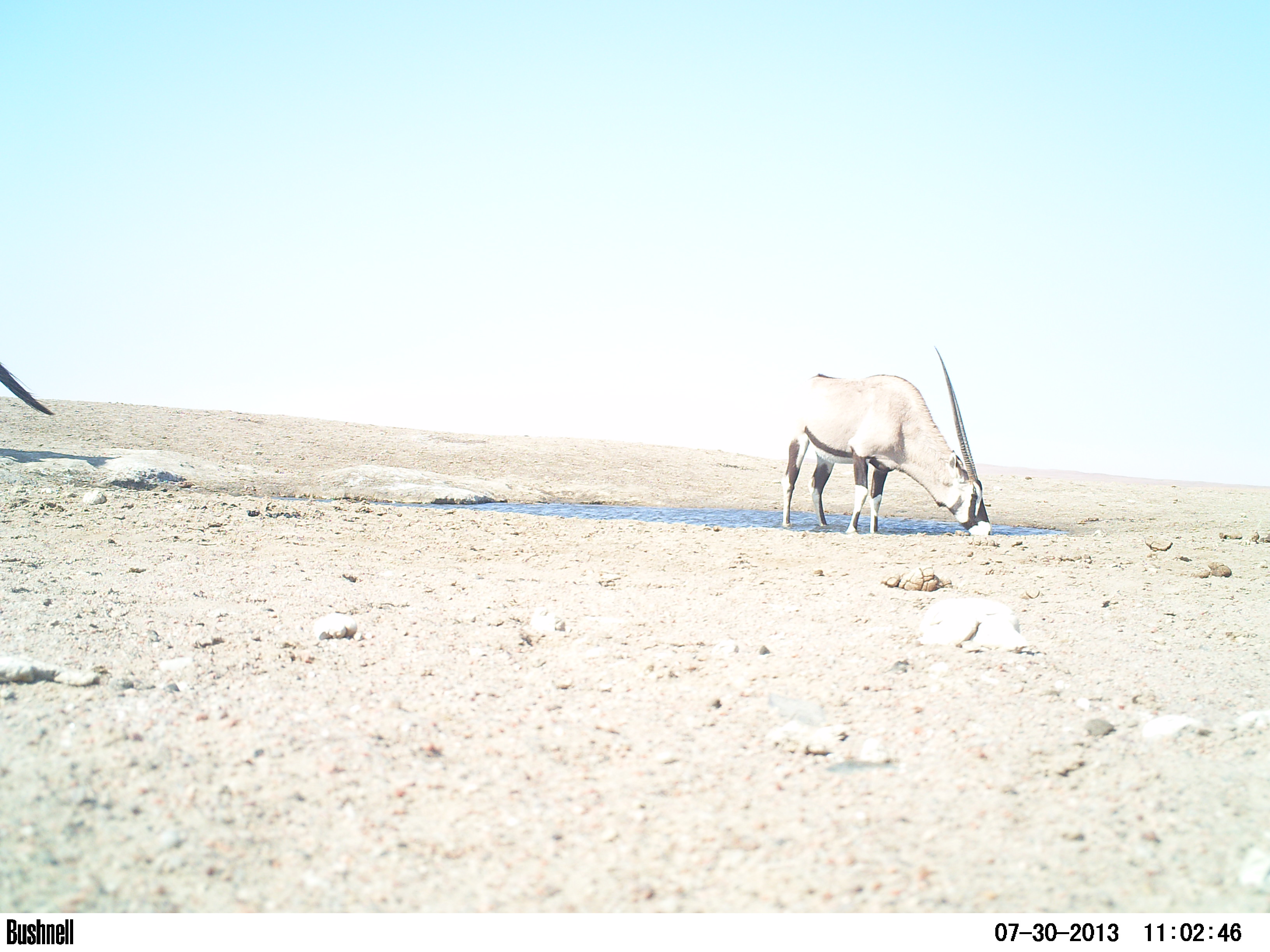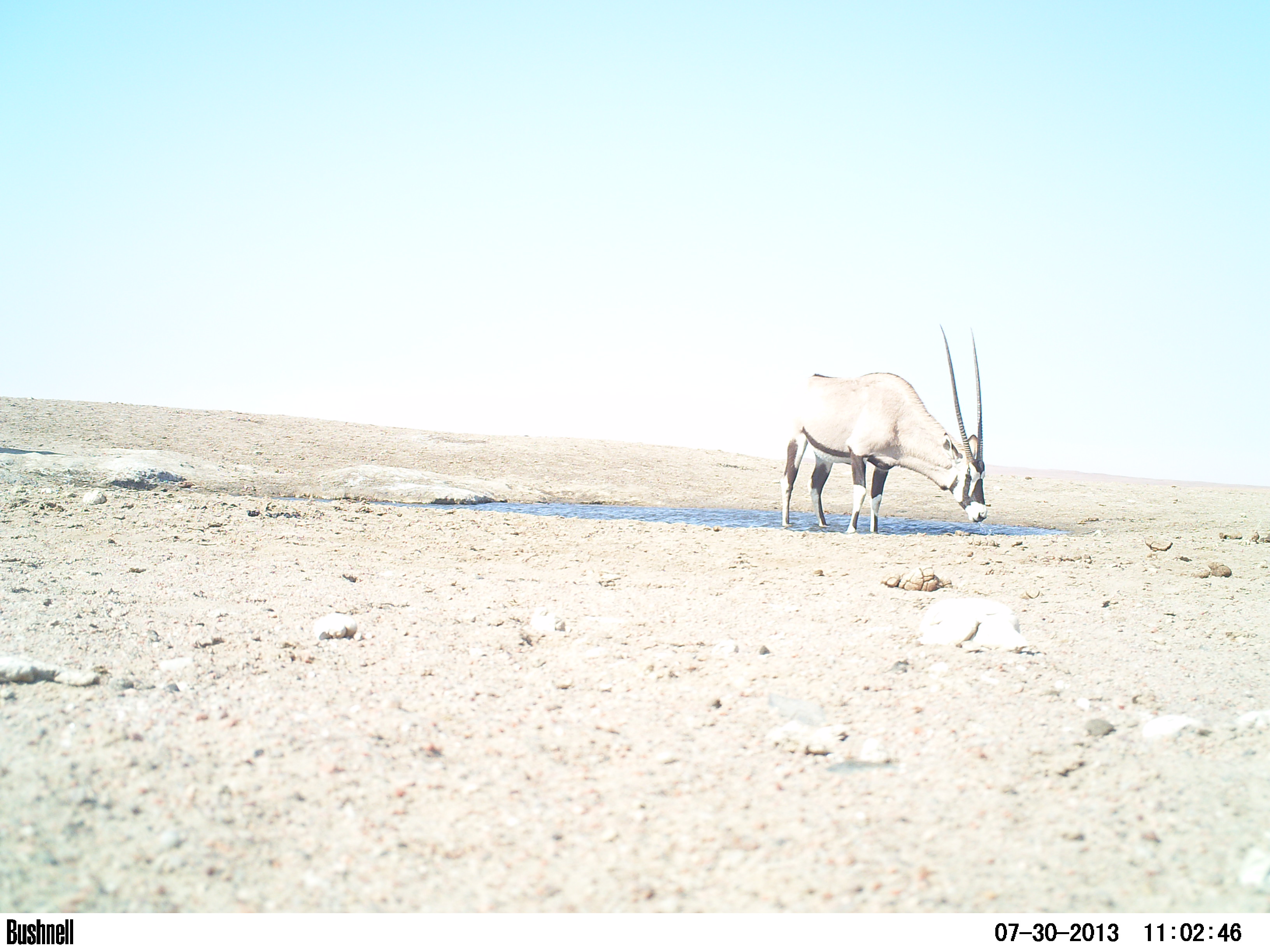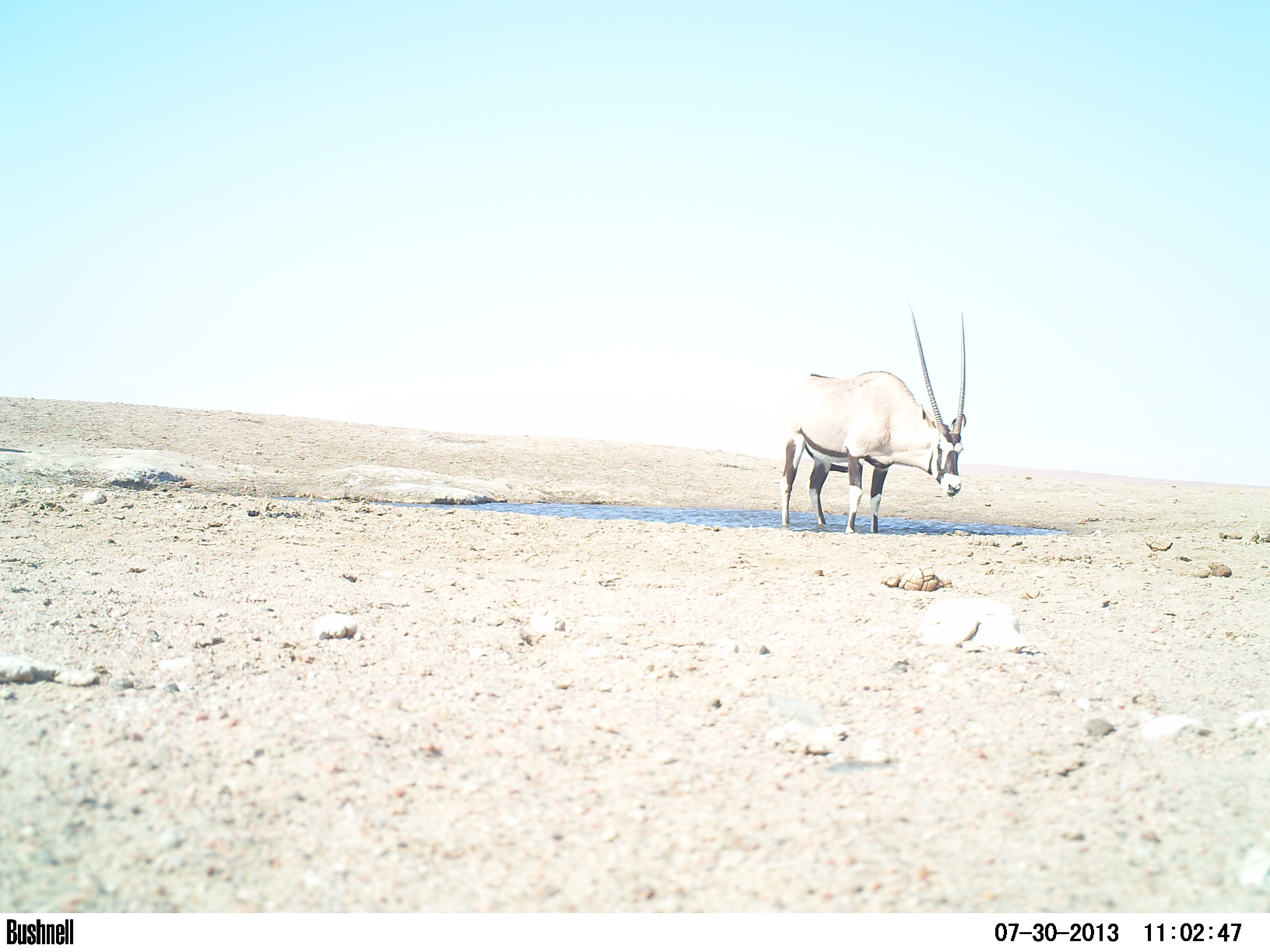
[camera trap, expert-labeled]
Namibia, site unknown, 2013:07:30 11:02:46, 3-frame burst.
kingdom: Animalia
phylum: Chordata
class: Mammalia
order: Artiodactyla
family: Bovidae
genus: Oryx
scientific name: Oryx gazella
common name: gemsbok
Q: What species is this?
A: Oryx gazella (gemsbok).